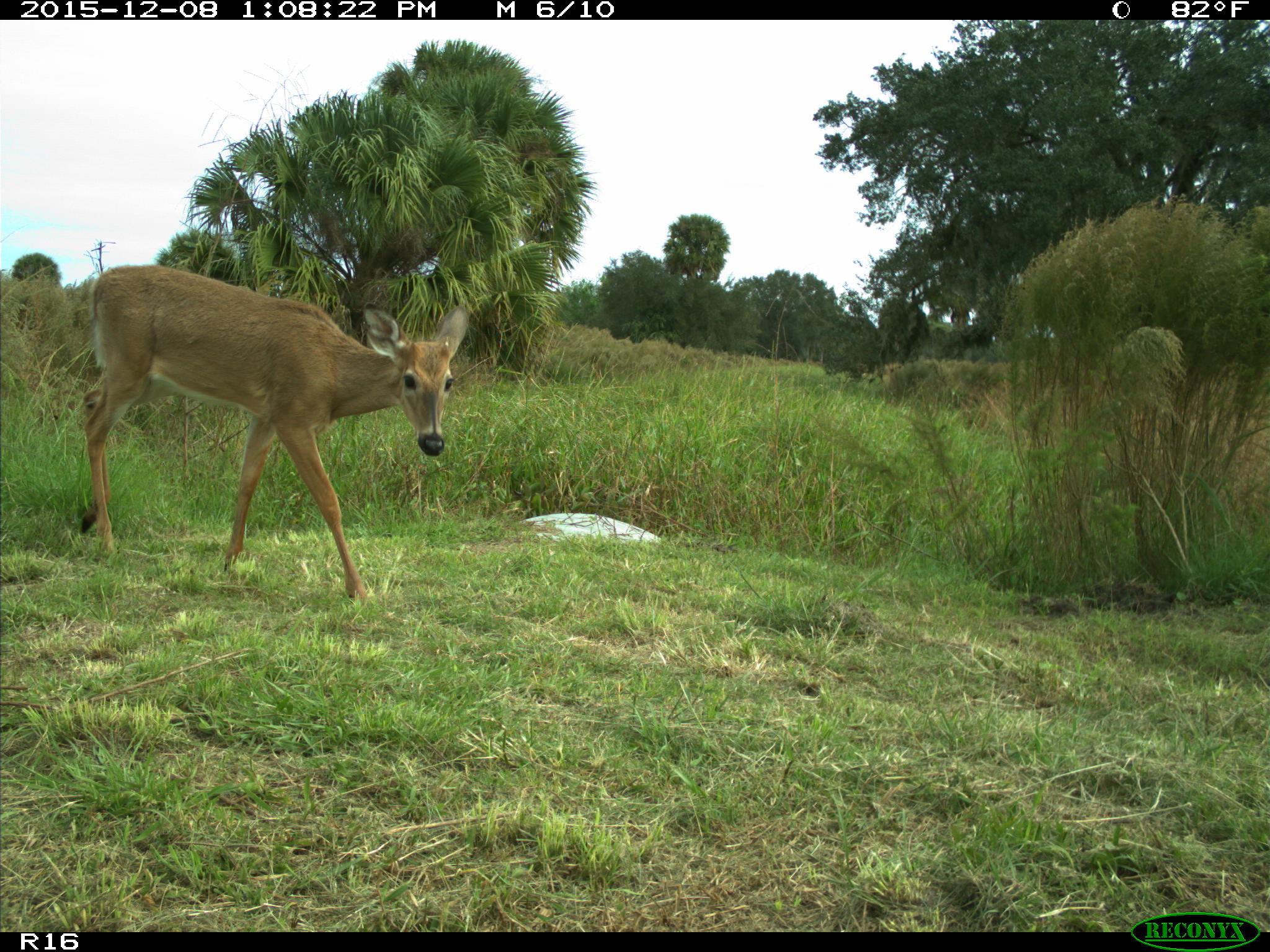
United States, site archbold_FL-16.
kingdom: Animalia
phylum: Chordata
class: Mammalia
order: Artiodactyla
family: Cervidae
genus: Odocoileus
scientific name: Odocoileus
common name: deer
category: unidentified deer